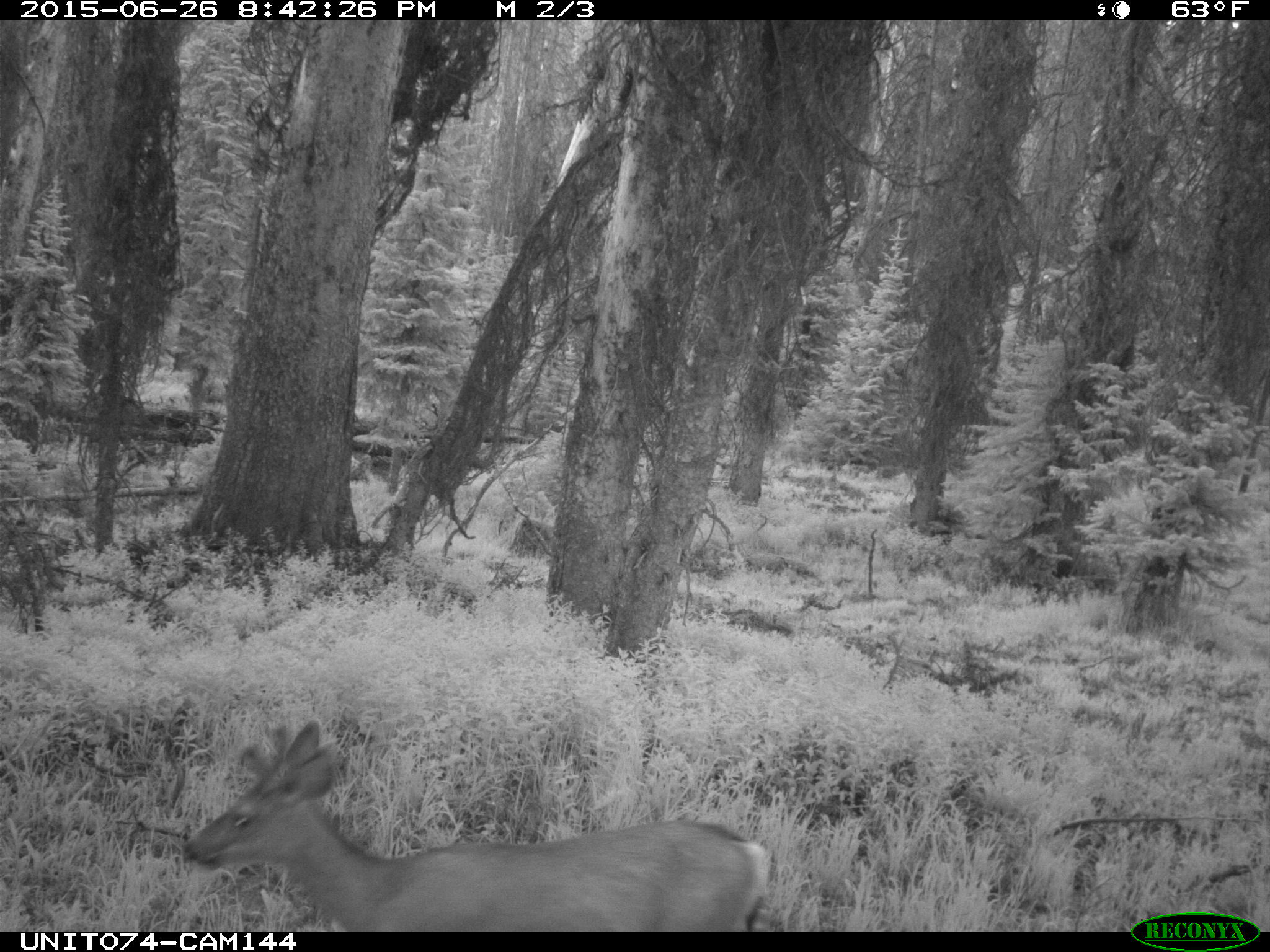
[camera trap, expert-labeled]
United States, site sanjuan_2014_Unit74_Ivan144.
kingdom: Animalia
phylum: Chordata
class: Mammalia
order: Artiodactyla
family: Cervidae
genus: Odocoileus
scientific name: Odocoileus hemionus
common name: mule deer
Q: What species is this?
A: Odocoileus hemionus (mule deer).